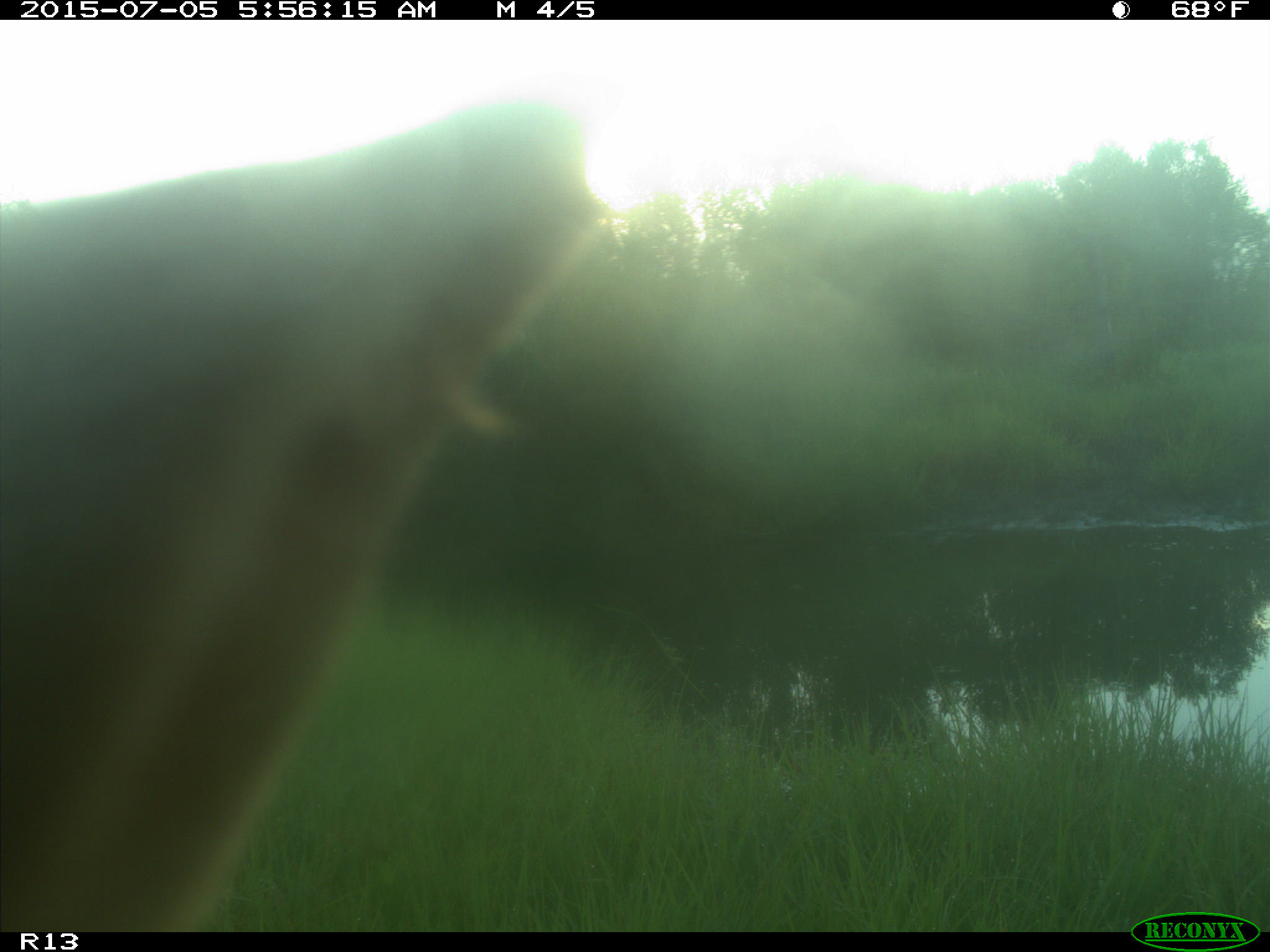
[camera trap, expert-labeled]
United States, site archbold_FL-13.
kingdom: Animalia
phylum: Chordata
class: Mammalia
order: Artiodactyla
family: Bovidae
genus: Bos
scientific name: Bos taurus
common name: domestic cow